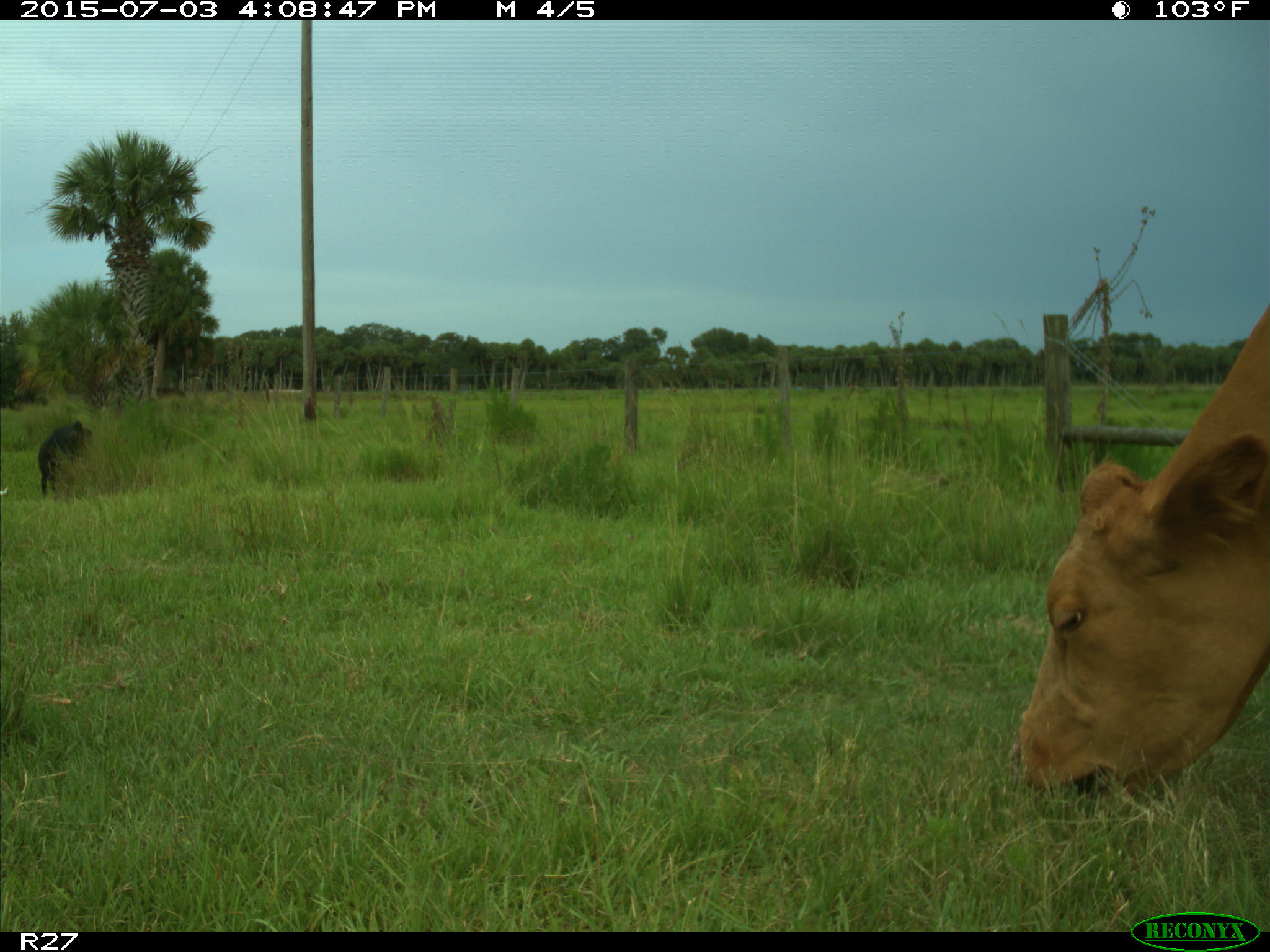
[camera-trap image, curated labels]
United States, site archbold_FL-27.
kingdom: Animalia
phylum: Chordata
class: Mammalia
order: Artiodactyla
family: Bovidae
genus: Bos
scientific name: Bos taurus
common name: domestic cow